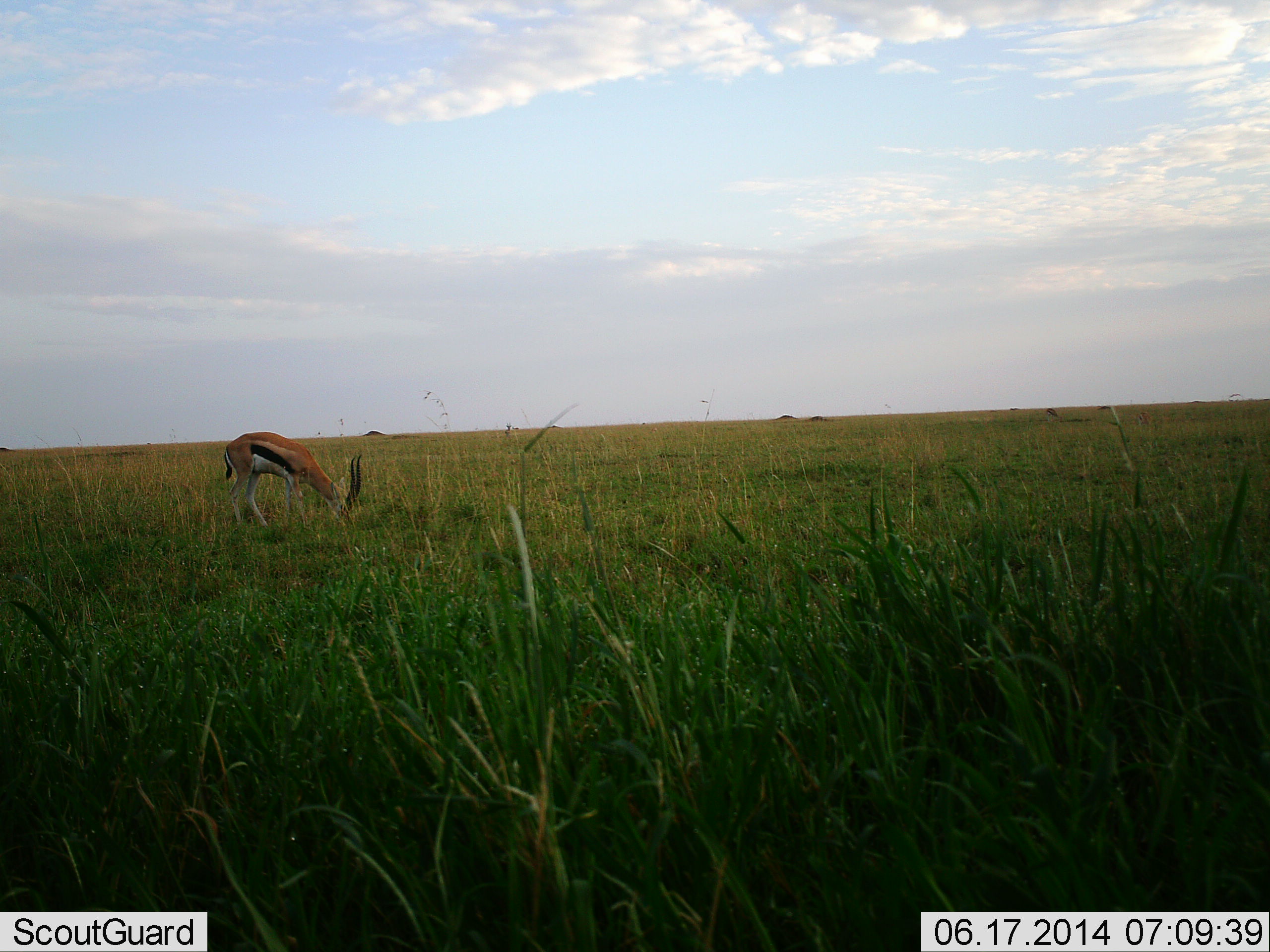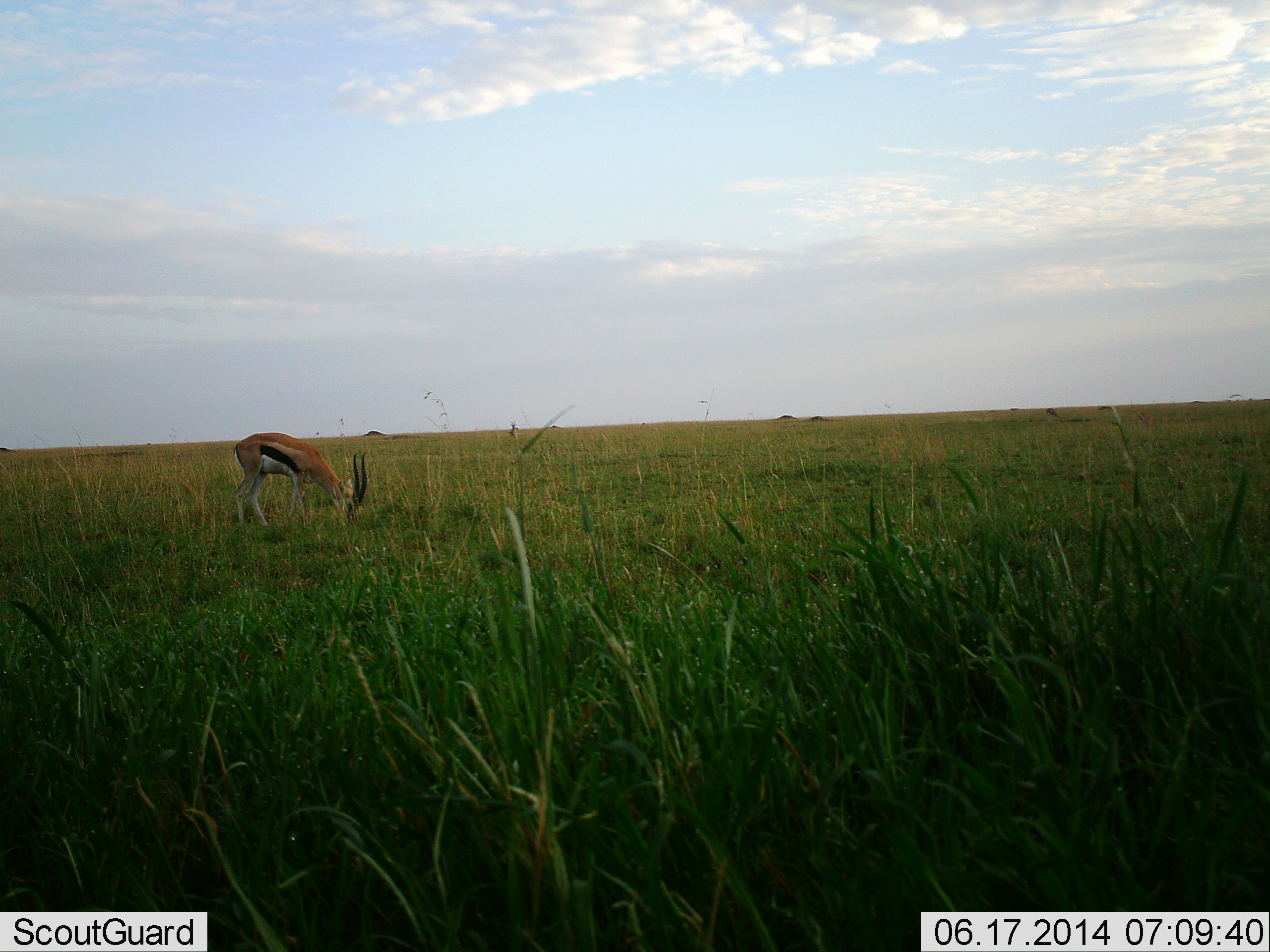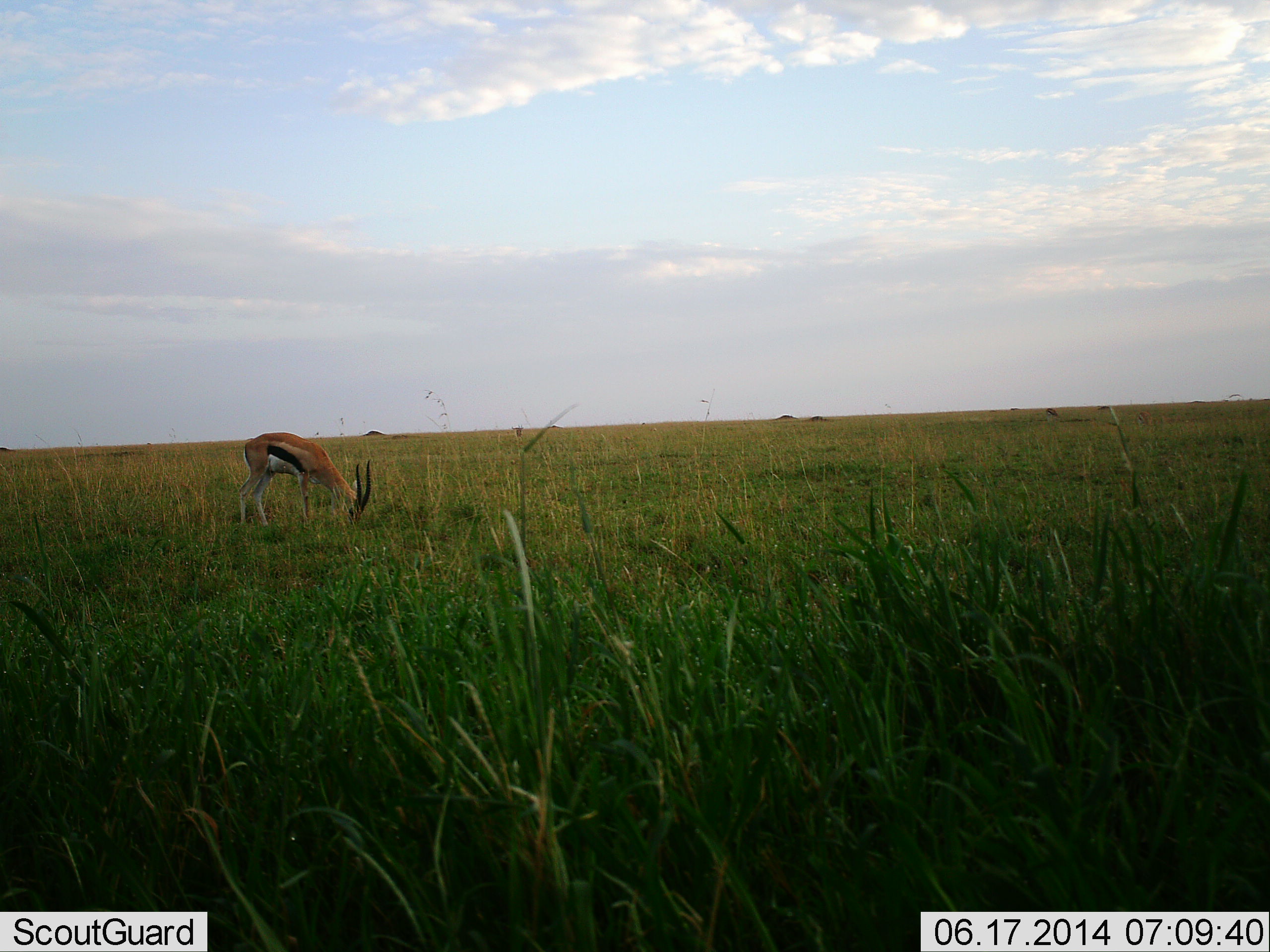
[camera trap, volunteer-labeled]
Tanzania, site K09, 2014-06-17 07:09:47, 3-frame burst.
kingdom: Animalia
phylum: Chordata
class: Mammalia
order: Artiodactyla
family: Bovidae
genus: Eudorcas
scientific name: Eudorcas thomsonii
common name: thomson's gazelle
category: gazellethomsons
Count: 1.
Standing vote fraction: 4%.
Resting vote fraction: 0%.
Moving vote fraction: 0%.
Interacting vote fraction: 0%.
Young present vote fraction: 0%.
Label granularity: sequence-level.